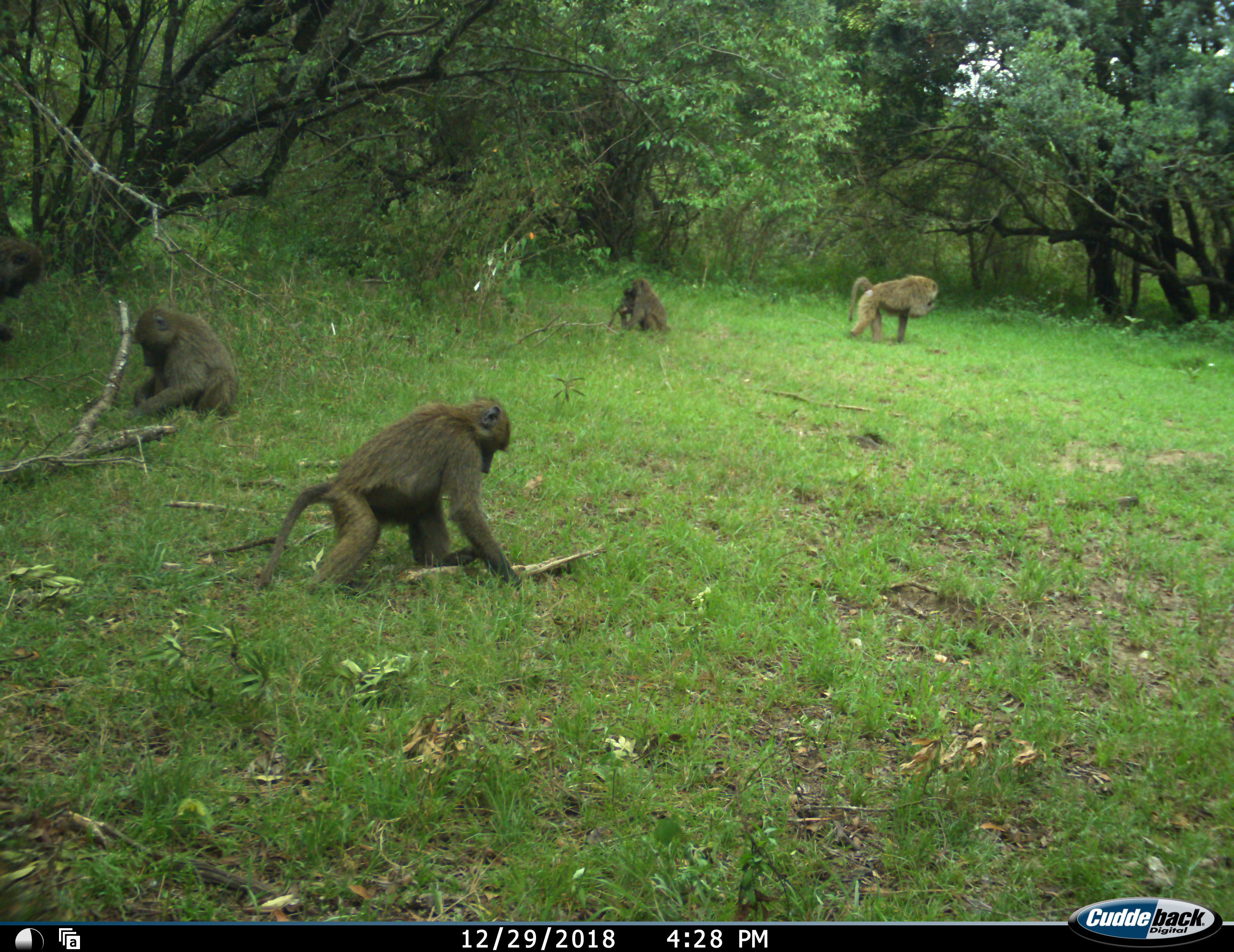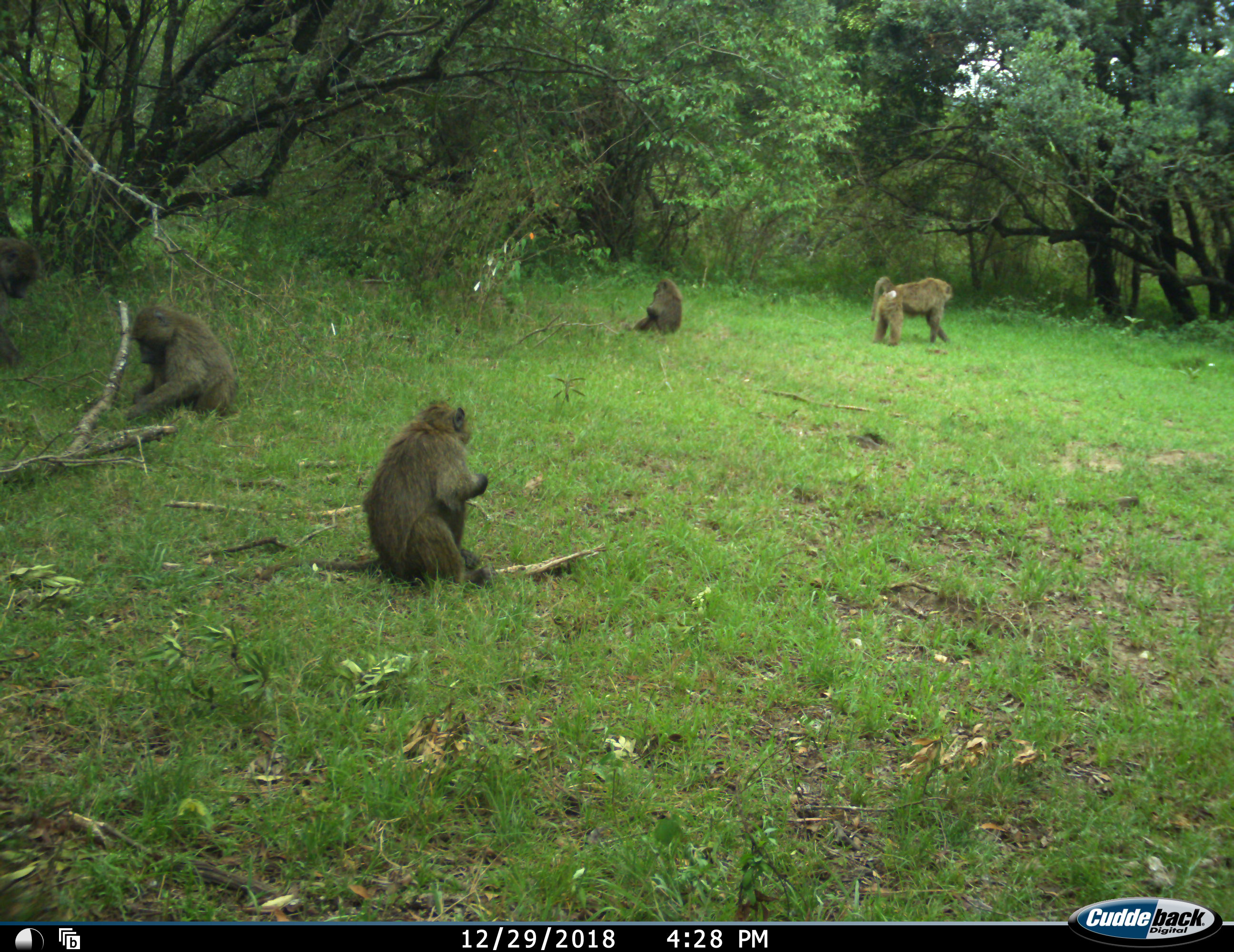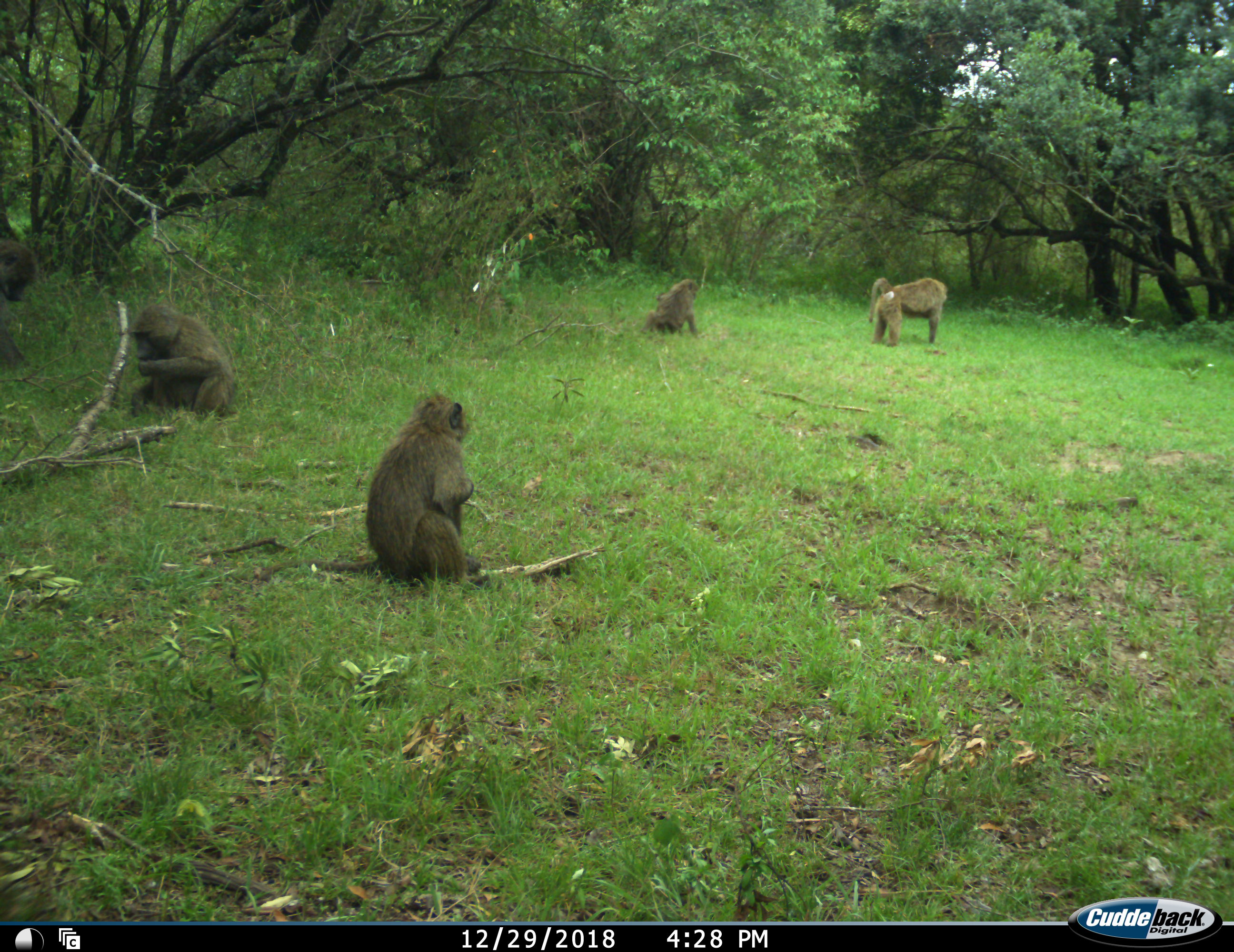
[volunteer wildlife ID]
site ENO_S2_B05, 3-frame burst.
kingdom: Animalia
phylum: Chordata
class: Mammalia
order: Primates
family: Cercopithecidae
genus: Papio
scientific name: Papio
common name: baboon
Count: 5.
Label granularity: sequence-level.